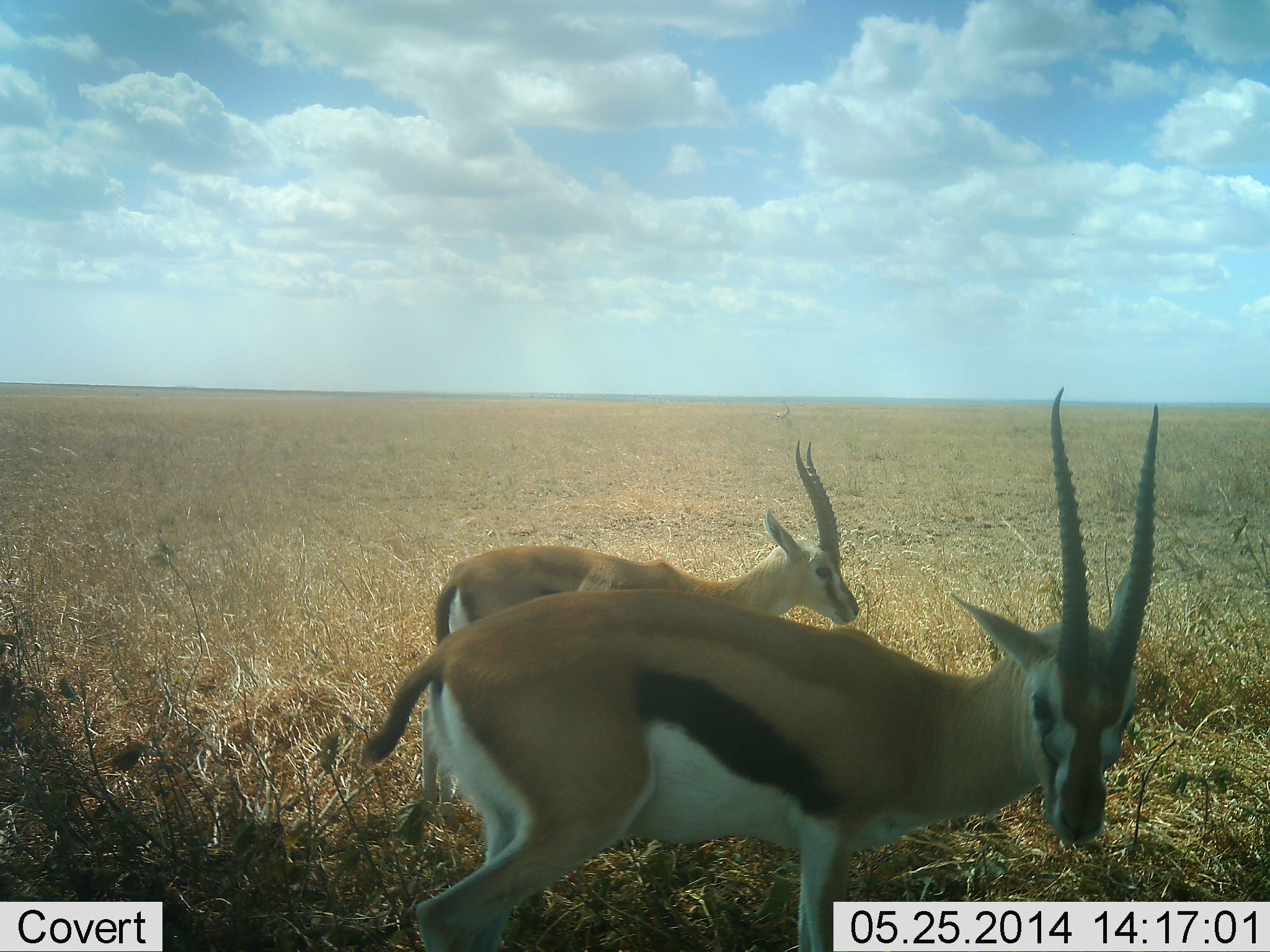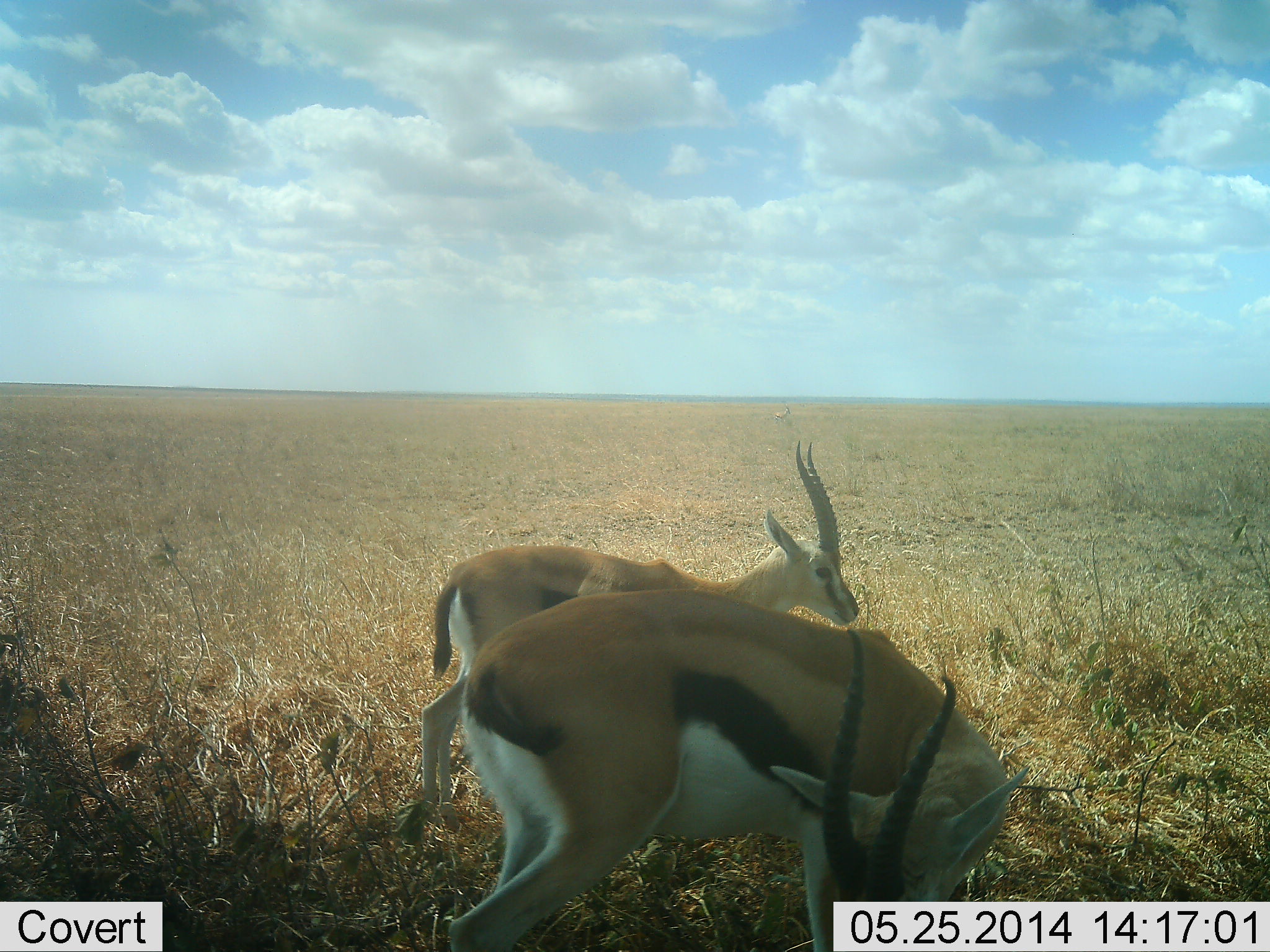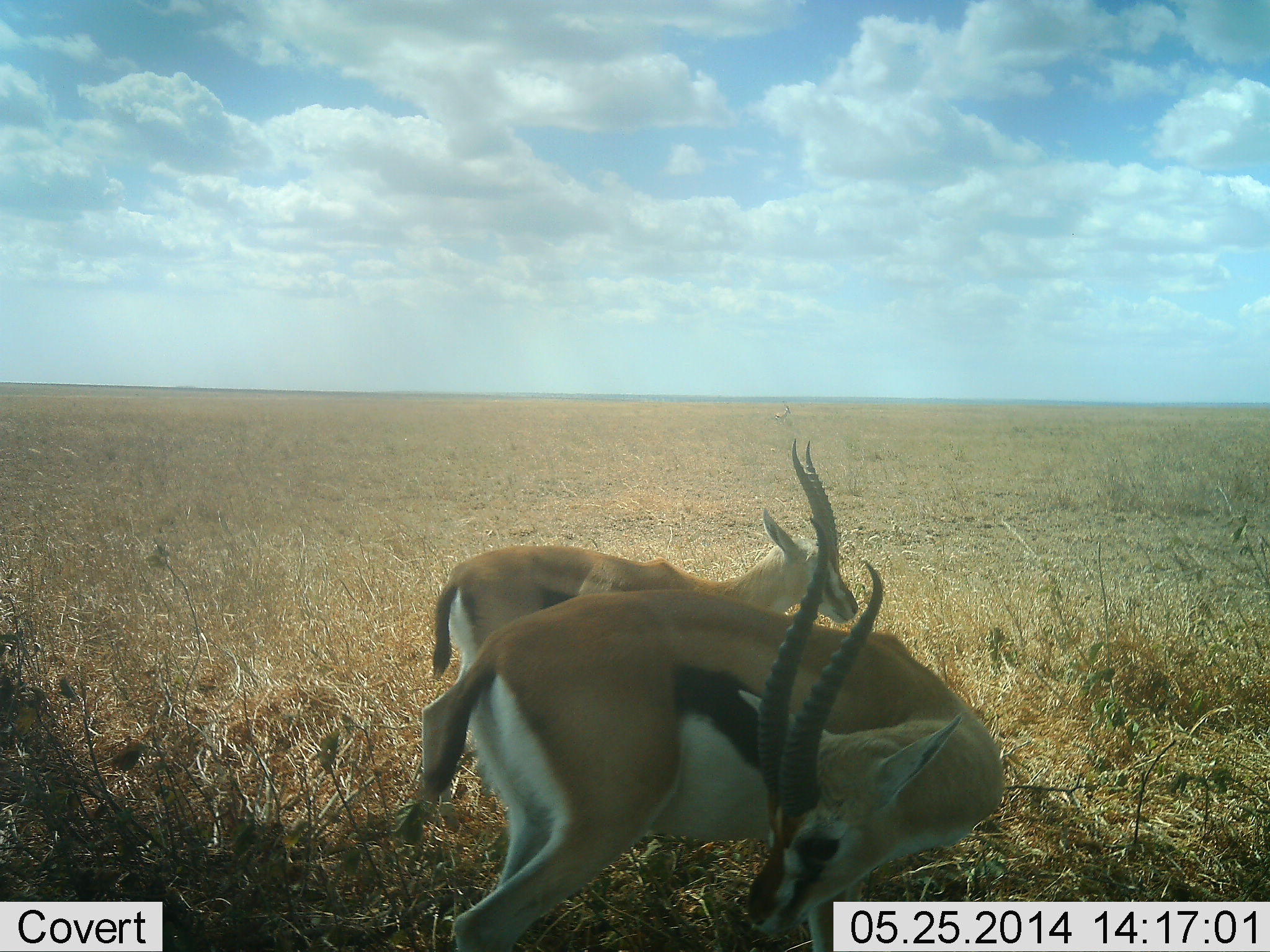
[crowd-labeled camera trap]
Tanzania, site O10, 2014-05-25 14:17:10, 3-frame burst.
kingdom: Animalia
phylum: Chordata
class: Mammalia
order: Artiodactyla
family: Bovidae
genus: Eudorcas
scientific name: Eudorcas thomsonii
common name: thomson's gazelle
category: gazellethomsons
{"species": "gazellethomsons (thomson's gazelle) (Eudorcas thomsonii)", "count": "2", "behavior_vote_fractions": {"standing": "70%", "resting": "0%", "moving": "10%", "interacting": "0%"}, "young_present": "0%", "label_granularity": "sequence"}